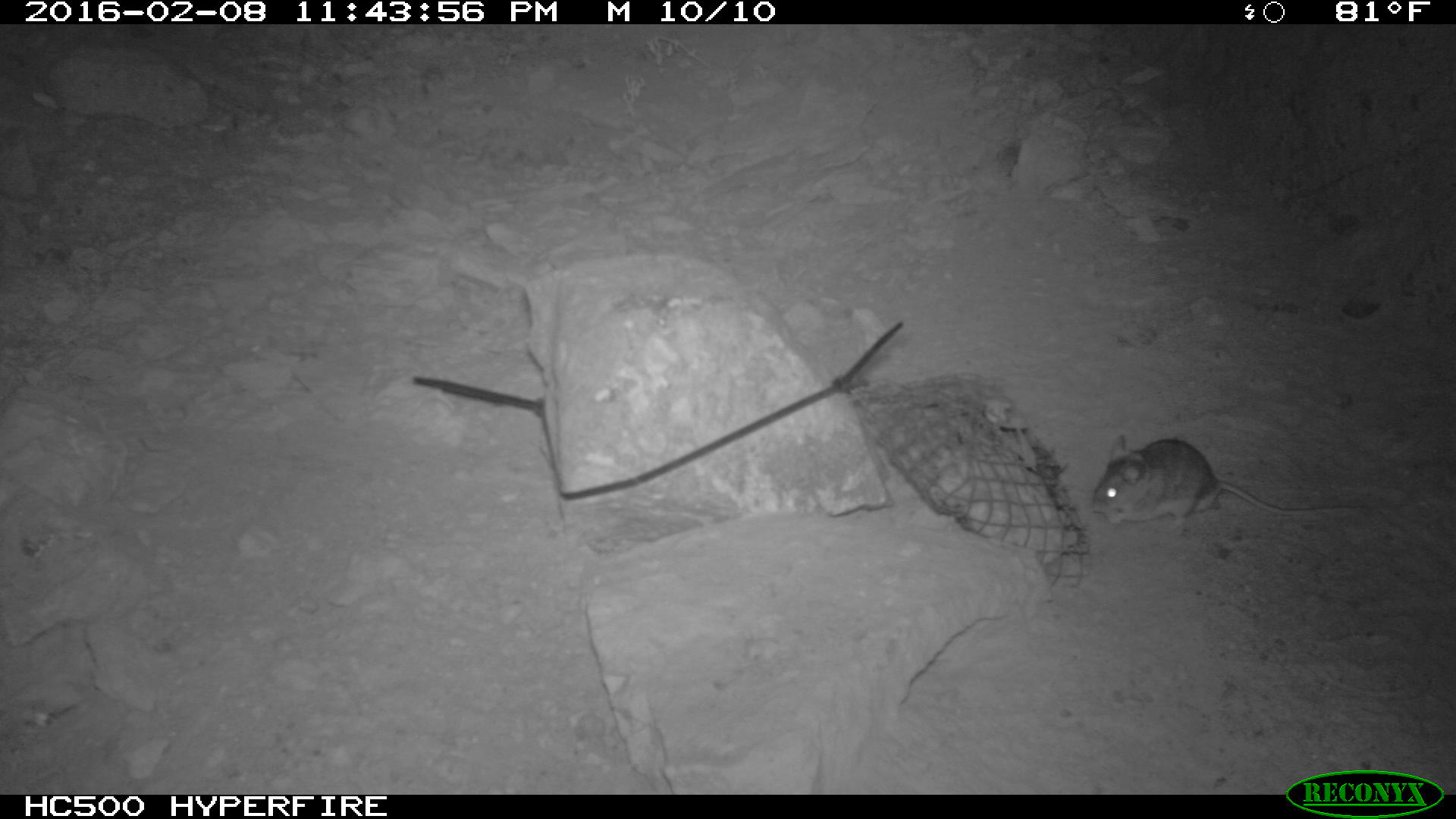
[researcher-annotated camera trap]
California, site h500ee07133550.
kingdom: Animalia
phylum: Chordata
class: Mammalia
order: Rodentia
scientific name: Rodentia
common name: rodent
Rodent (Rodentia).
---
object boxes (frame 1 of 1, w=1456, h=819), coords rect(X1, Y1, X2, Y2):
rodent: rect(1091, 434, 1363, 533)